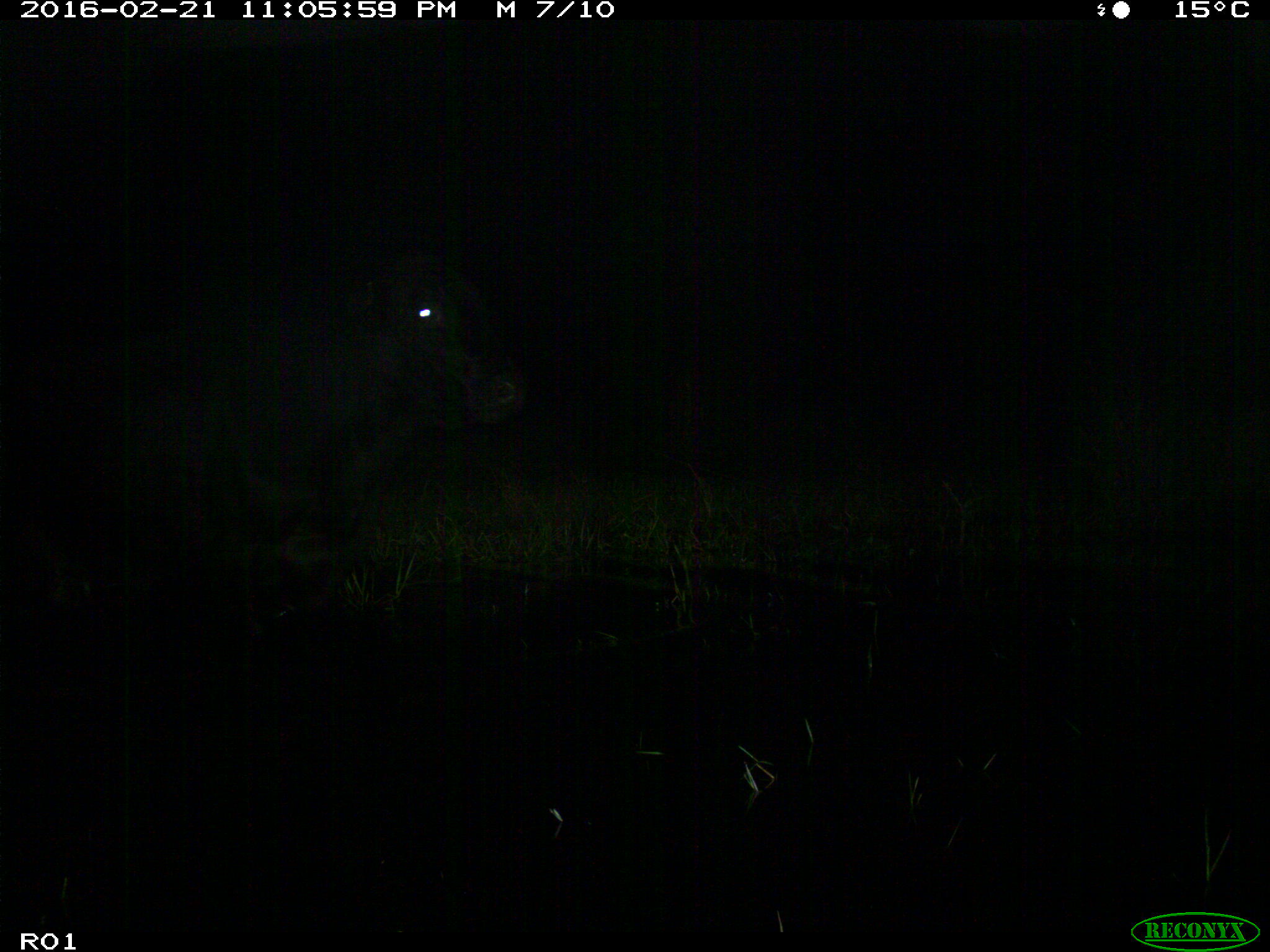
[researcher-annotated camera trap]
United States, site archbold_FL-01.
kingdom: Animalia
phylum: Chordata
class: Mammalia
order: Artiodactyla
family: Bovidae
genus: Bos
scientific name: Bos taurus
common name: domestic cow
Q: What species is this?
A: Bos taurus (domestic cow).